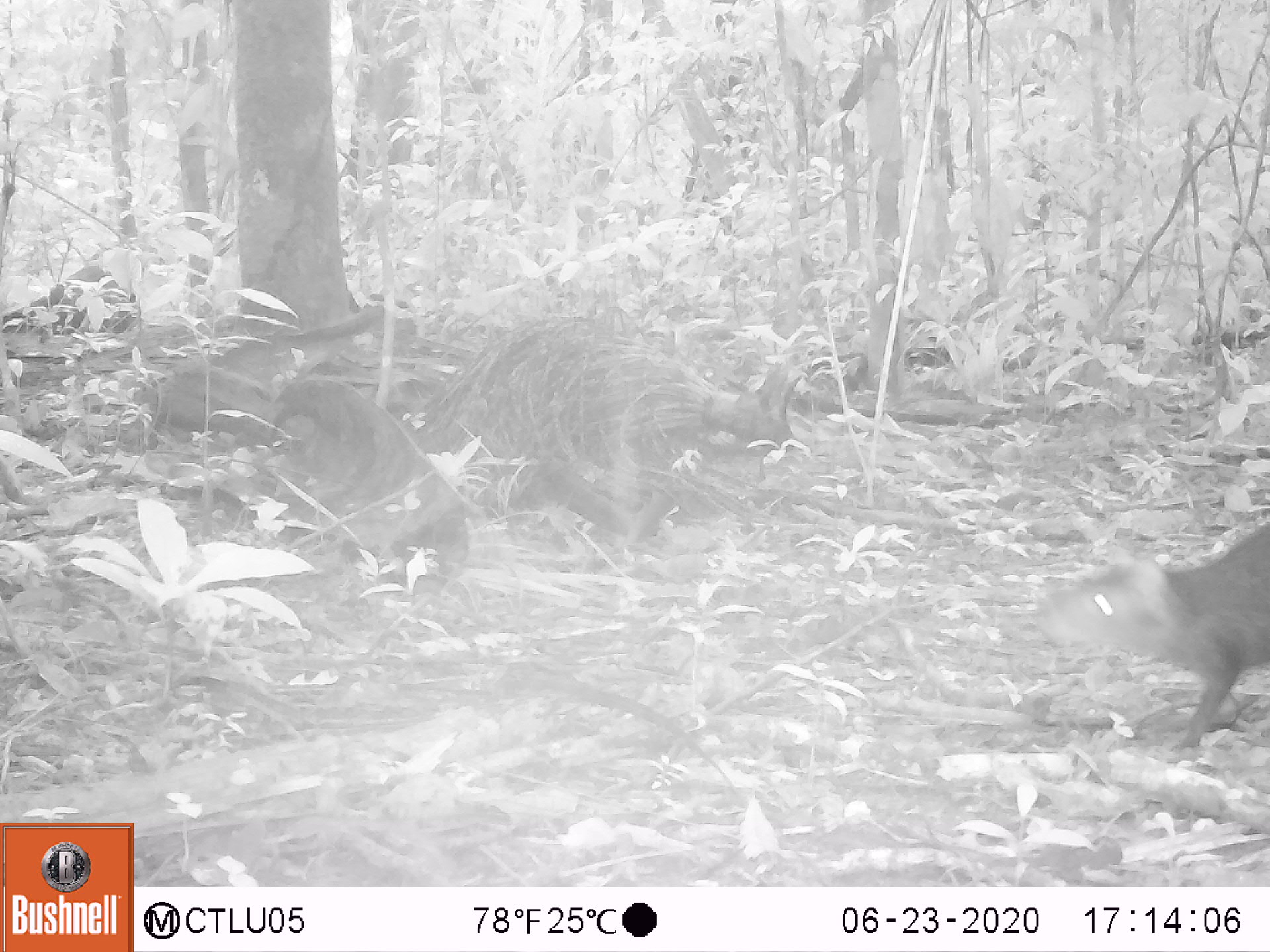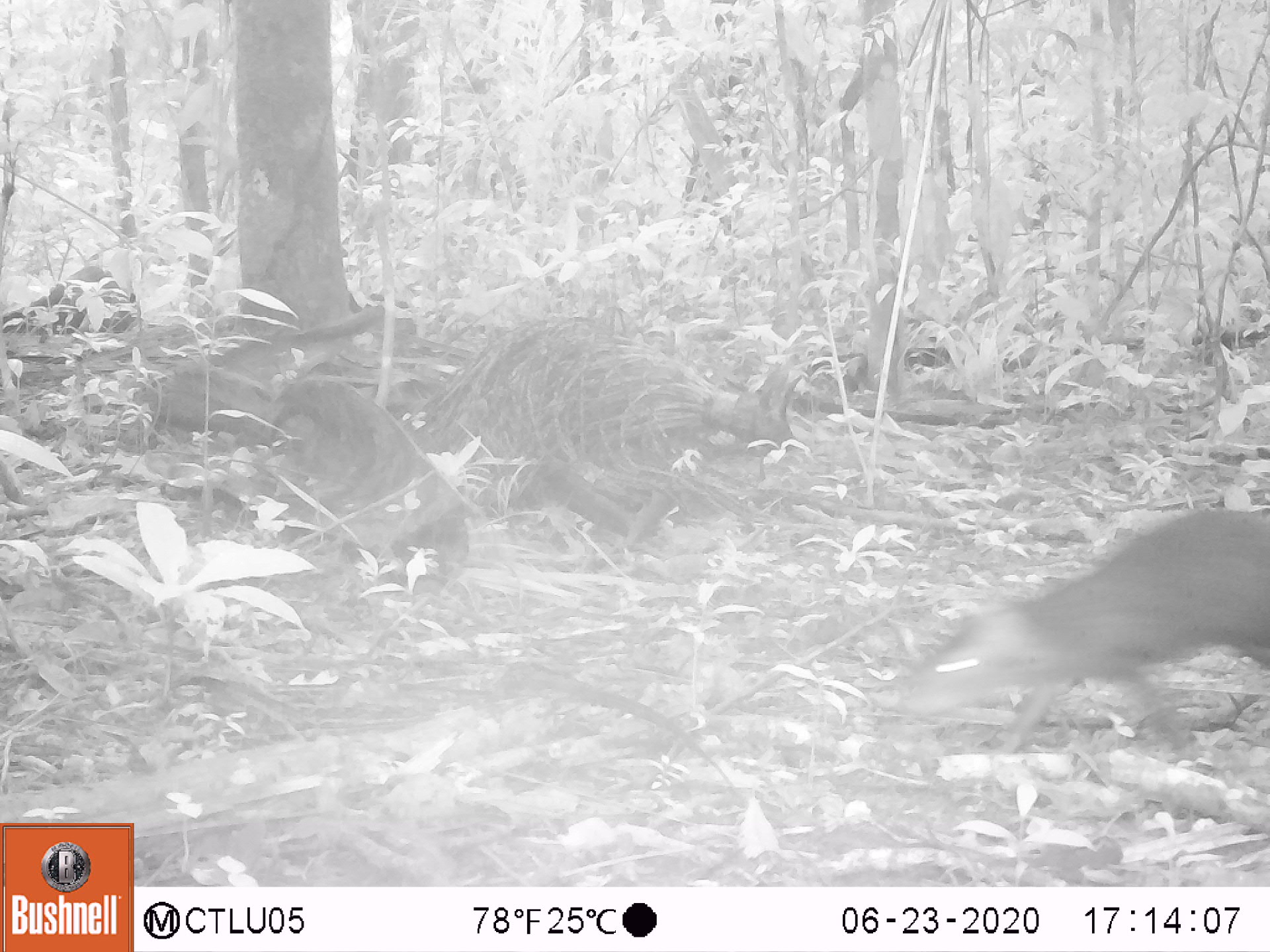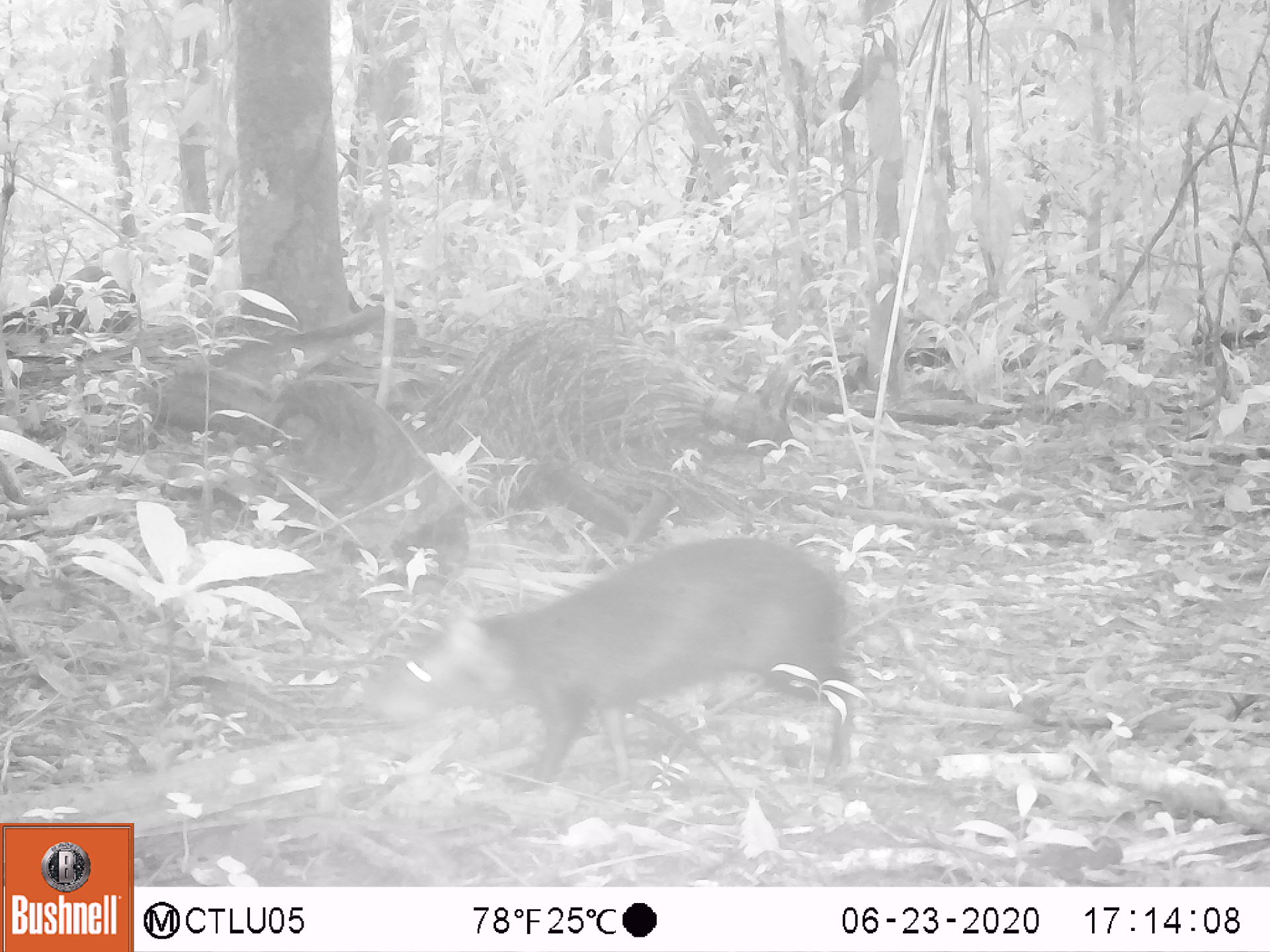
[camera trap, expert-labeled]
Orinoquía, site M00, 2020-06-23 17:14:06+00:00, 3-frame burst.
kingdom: Animalia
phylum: Chordata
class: Mammalia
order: Rodentia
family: Dasyproctidae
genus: Dasyprocta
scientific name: Dasyprocta fuliginosa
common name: black agouti